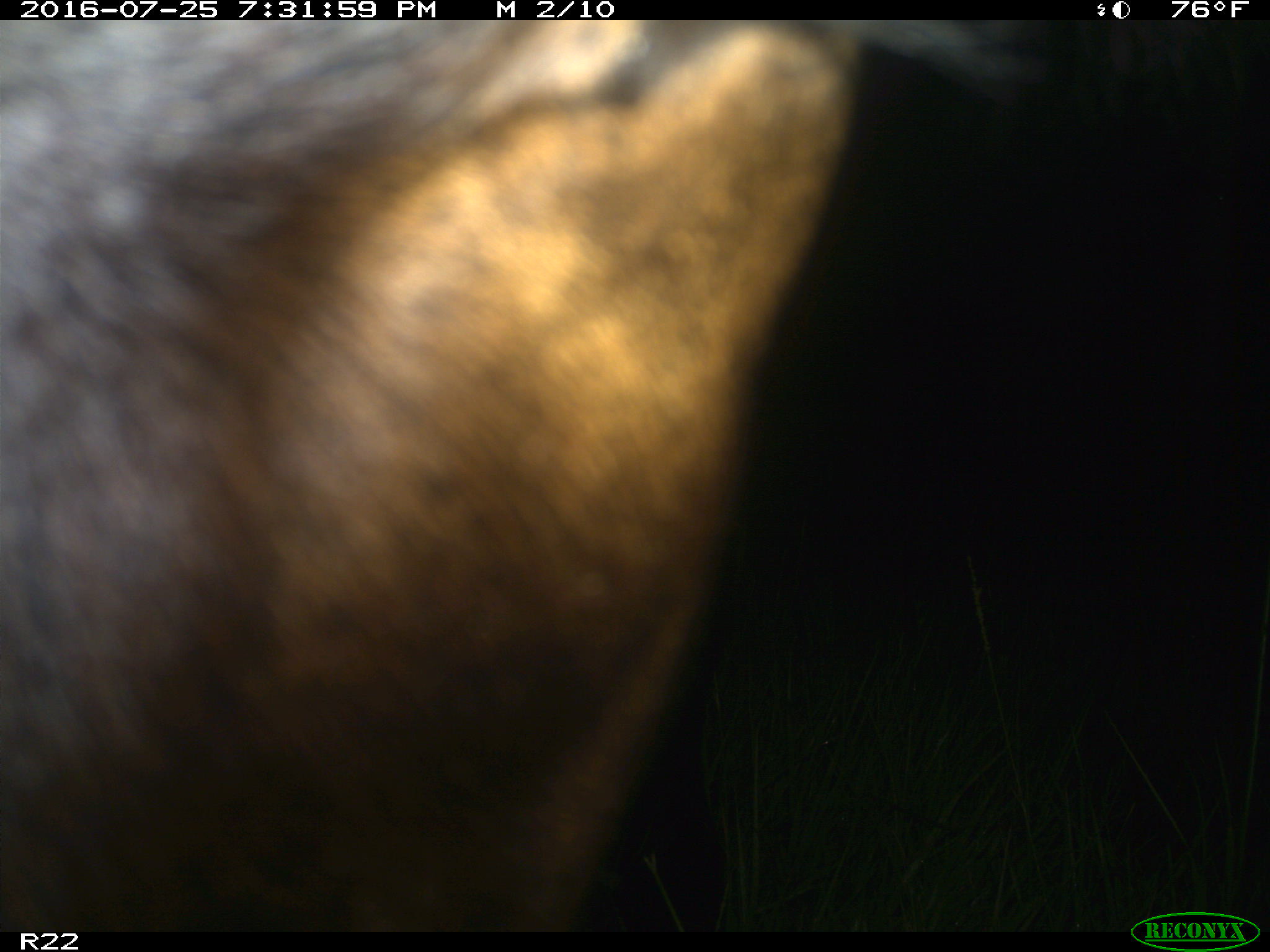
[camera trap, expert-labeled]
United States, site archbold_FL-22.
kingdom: Animalia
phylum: Chordata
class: Mammalia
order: Artiodactyla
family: Bovidae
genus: Bos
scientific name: Bos taurus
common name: domestic cow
Bos taurus (domestic cow).